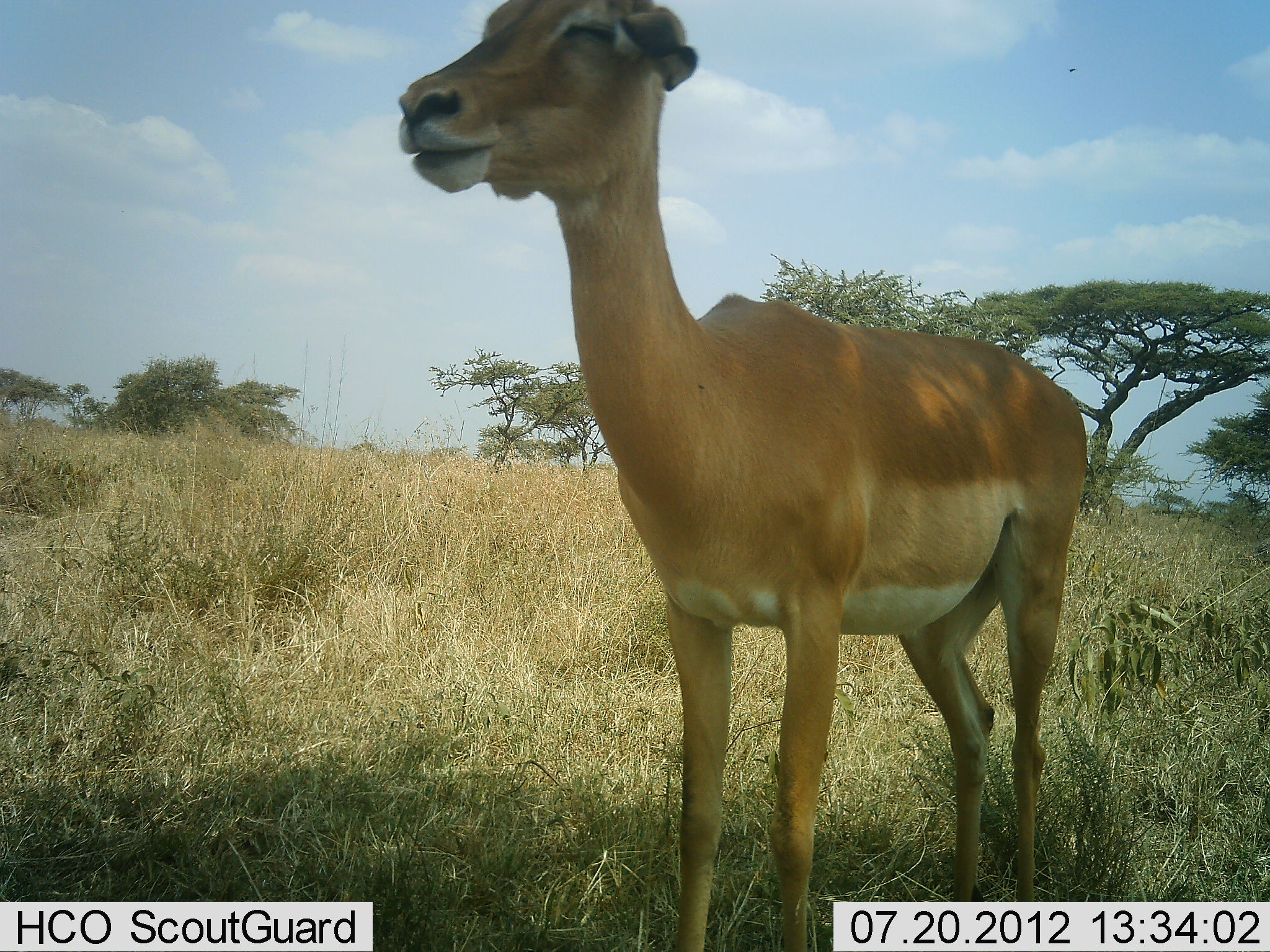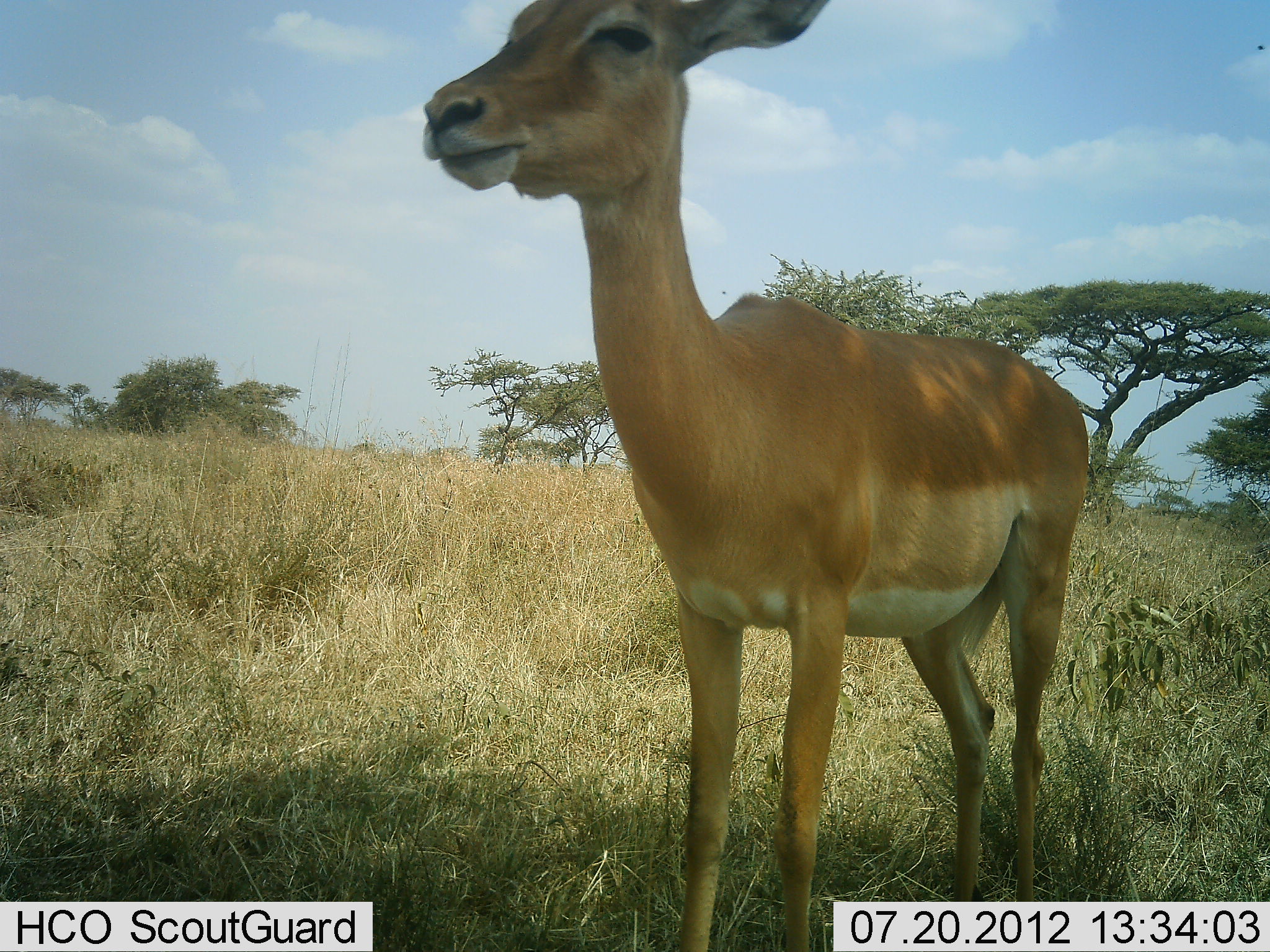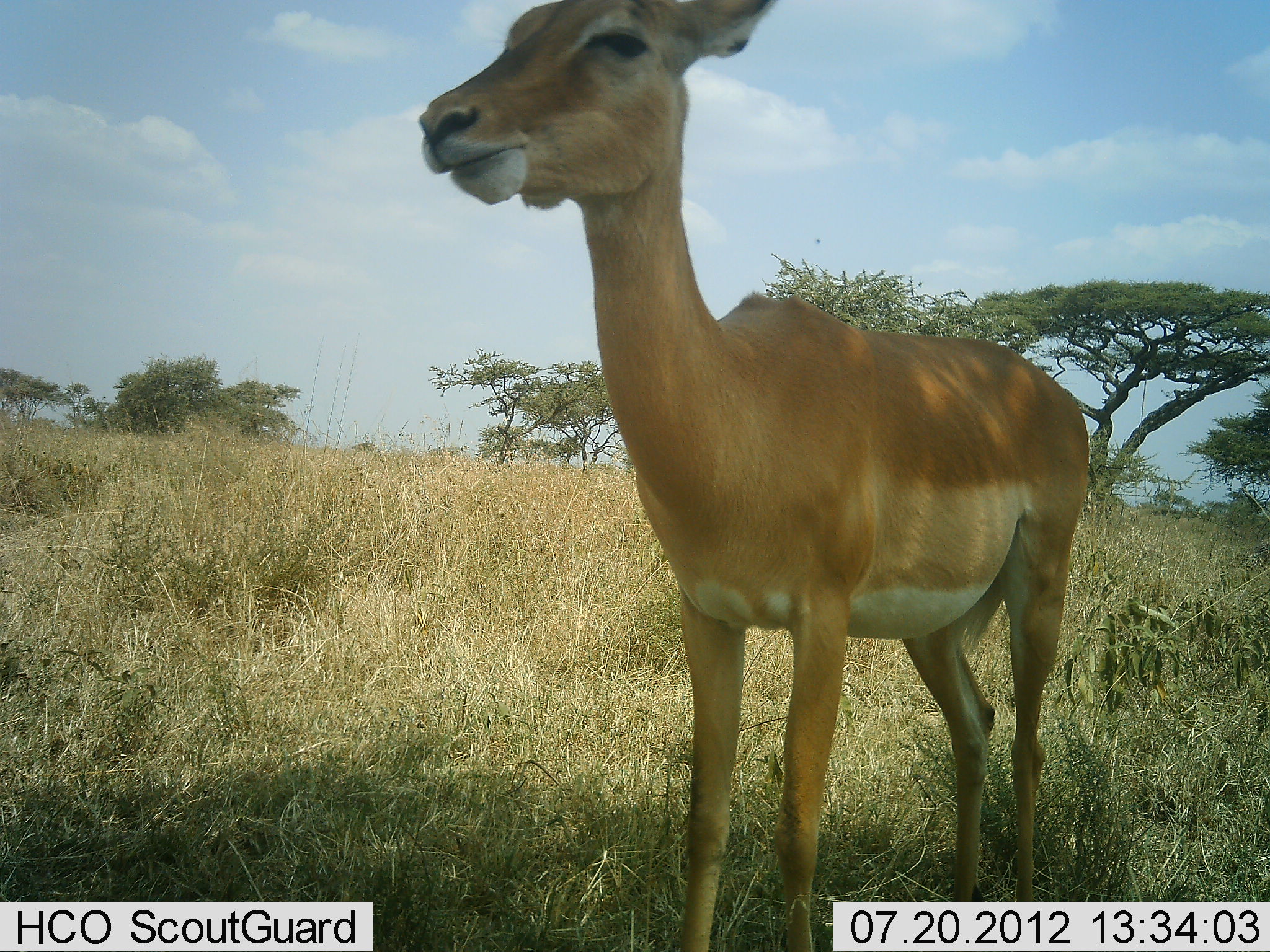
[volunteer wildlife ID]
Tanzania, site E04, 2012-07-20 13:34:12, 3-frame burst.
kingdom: Animalia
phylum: Chordata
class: Mammalia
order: Artiodactyla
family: Bovidae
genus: Aepyceros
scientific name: Aepyceros melampus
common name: impala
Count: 1.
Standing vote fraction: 100%.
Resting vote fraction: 0%.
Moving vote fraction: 0%.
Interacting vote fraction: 0%.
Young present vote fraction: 0%.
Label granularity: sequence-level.